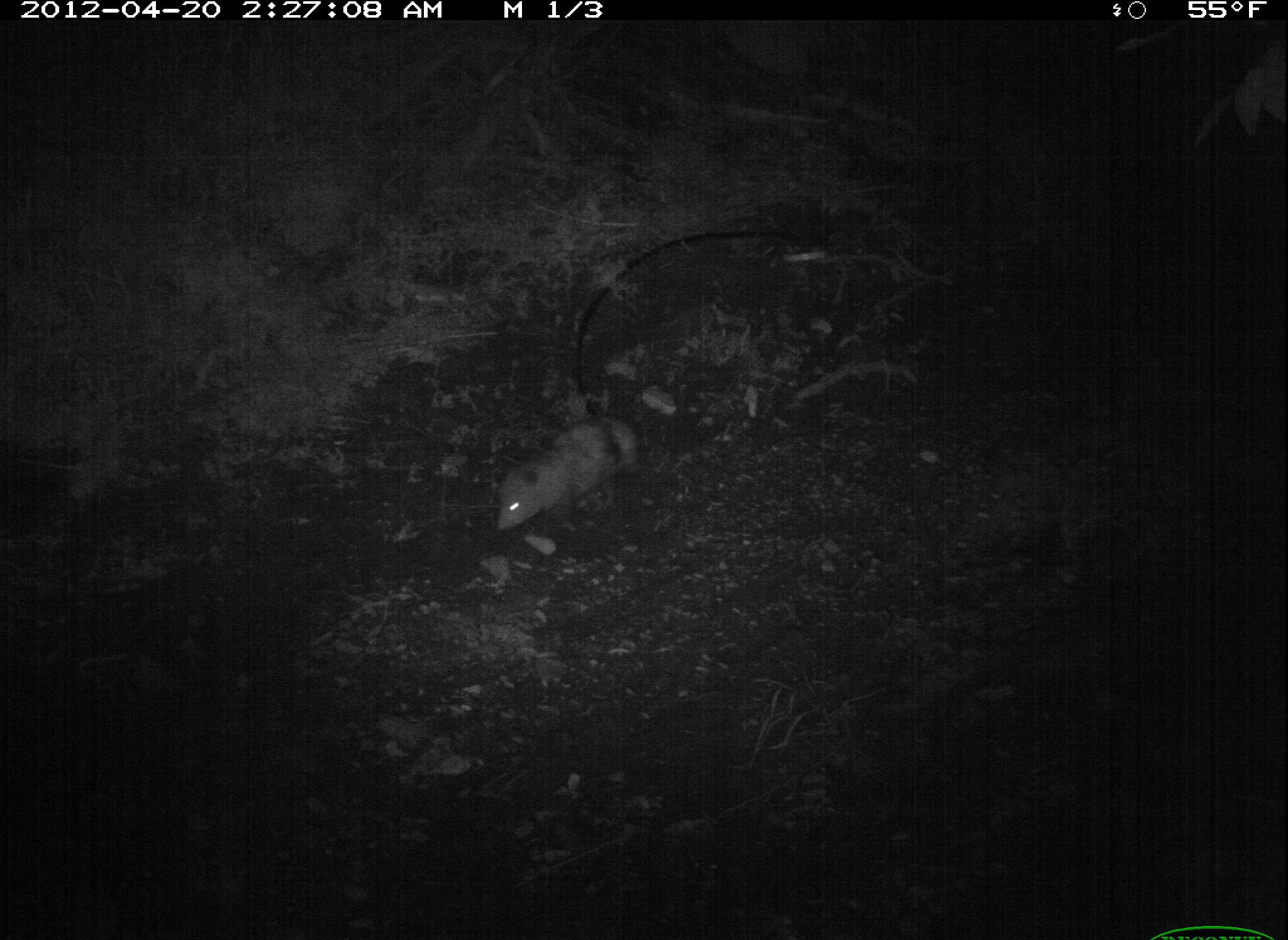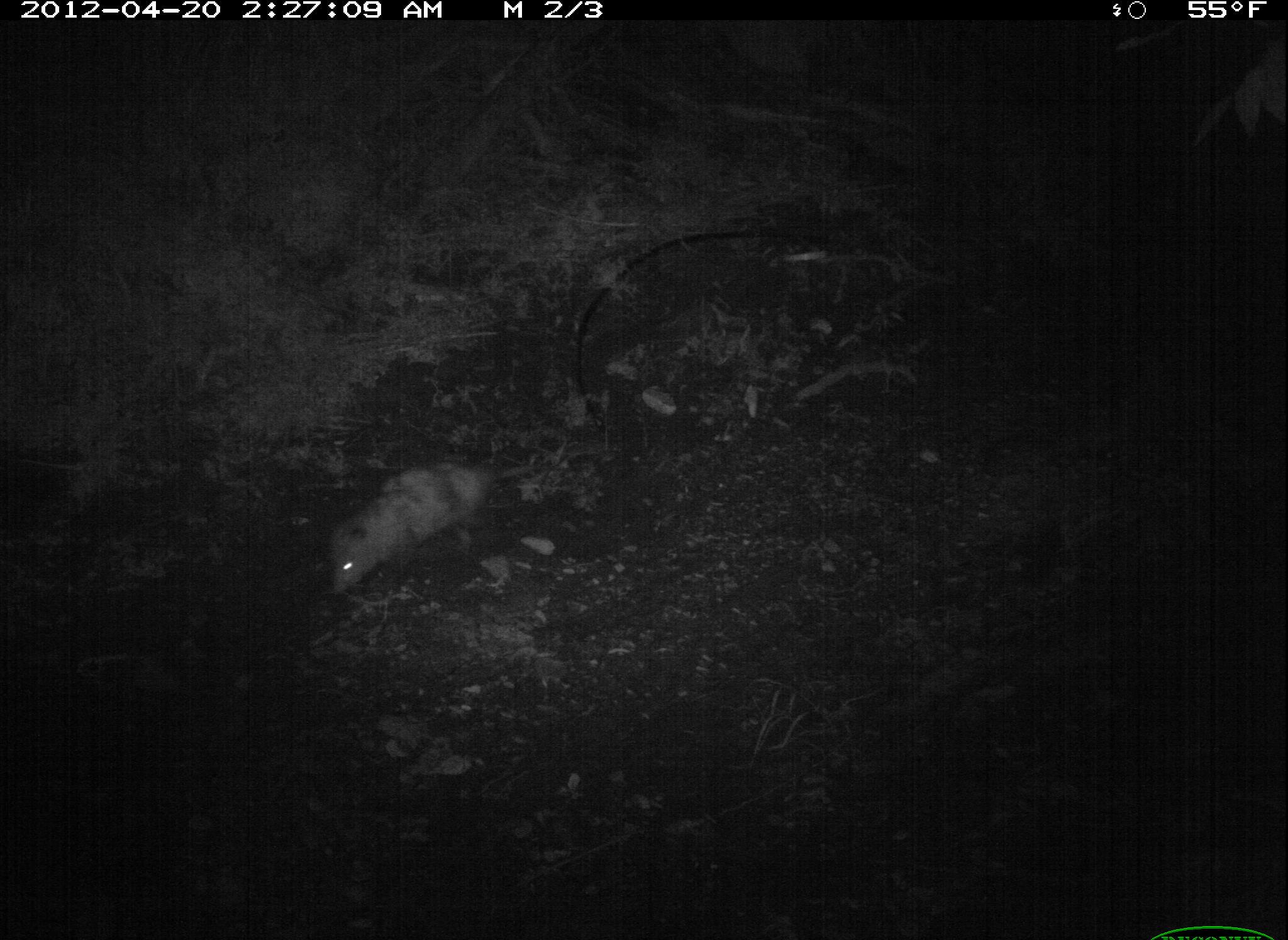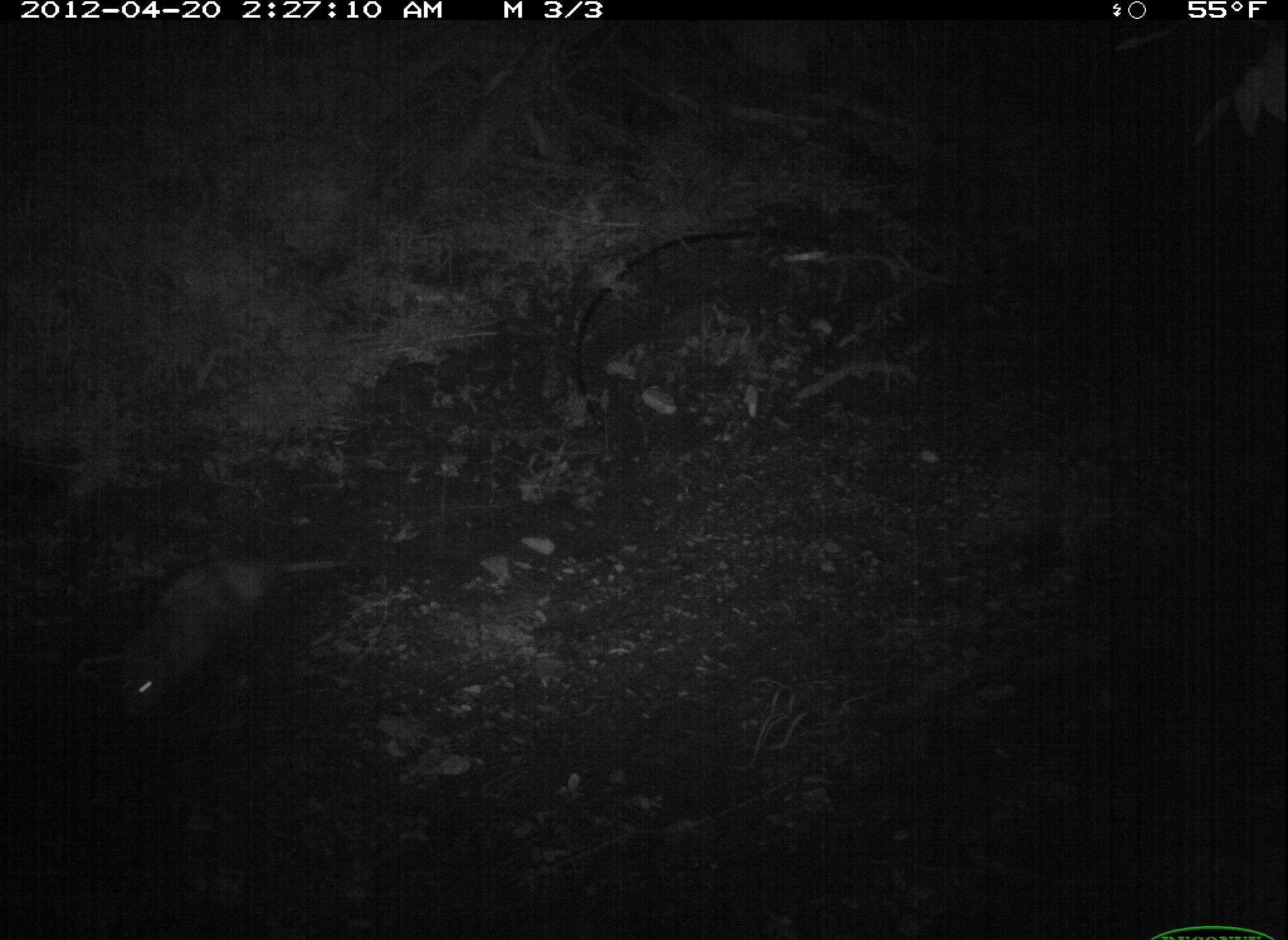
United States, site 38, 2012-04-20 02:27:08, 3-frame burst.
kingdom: Animalia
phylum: Chordata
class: Mammalia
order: Didelphimorphia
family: Didelphidae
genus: Didelphis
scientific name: Didelphis virginiana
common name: virginia opossum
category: opossum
Opossum (virginia opossum) (Didelphis virginiana).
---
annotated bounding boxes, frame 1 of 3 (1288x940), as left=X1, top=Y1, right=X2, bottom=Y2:
opossum: left=491, top=401, right=644, bottom=543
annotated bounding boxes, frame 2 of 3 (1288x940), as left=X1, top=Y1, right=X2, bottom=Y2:
opossum: left=303, top=432, right=617, bottom=622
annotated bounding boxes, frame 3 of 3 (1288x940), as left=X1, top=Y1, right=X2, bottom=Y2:
opossum: left=112, top=541, right=376, bottom=739